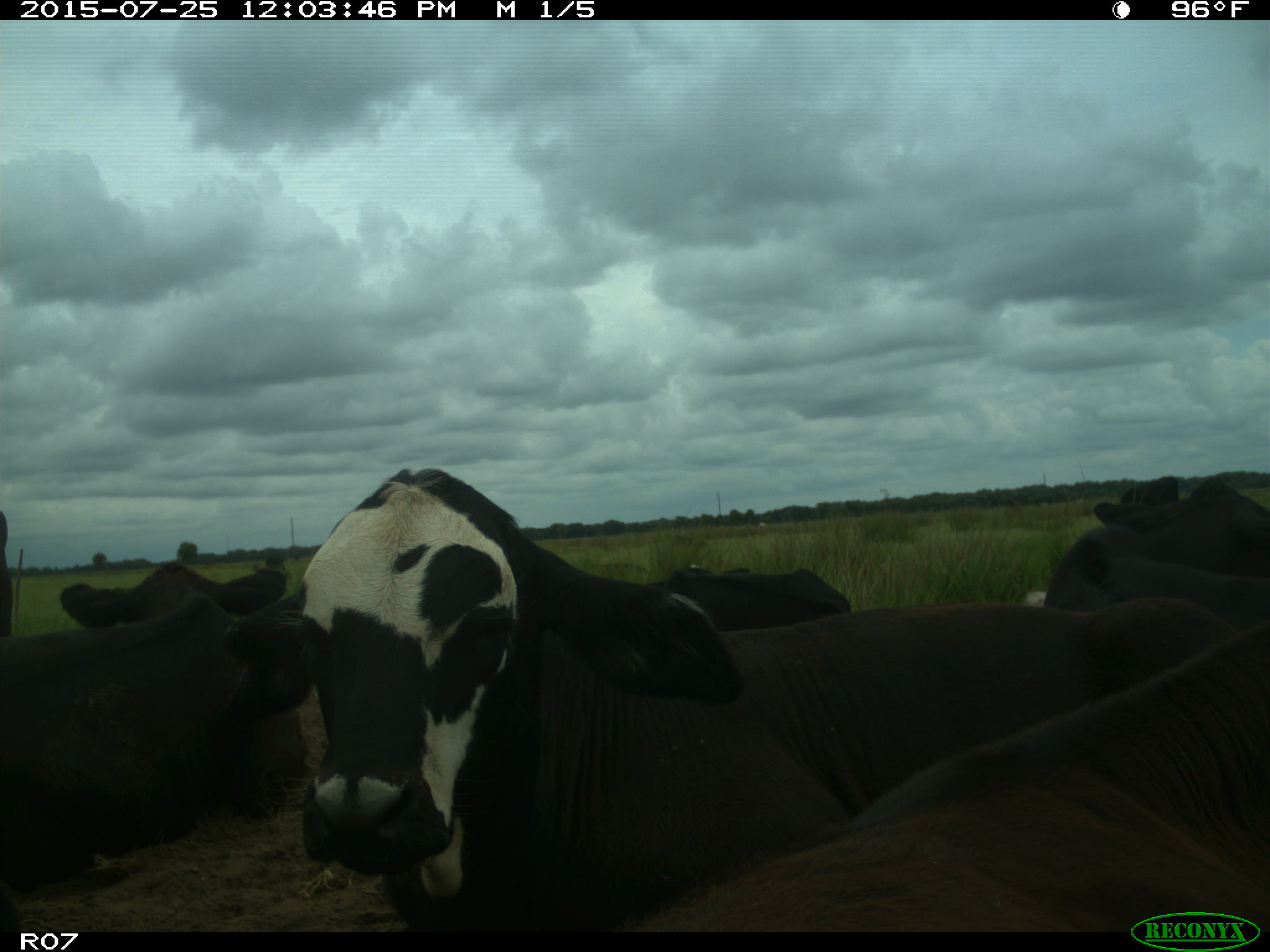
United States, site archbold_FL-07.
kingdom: Animalia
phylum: Chordata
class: Mammalia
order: Artiodactyla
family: Bovidae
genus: Bos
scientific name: Bos taurus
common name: domestic cow